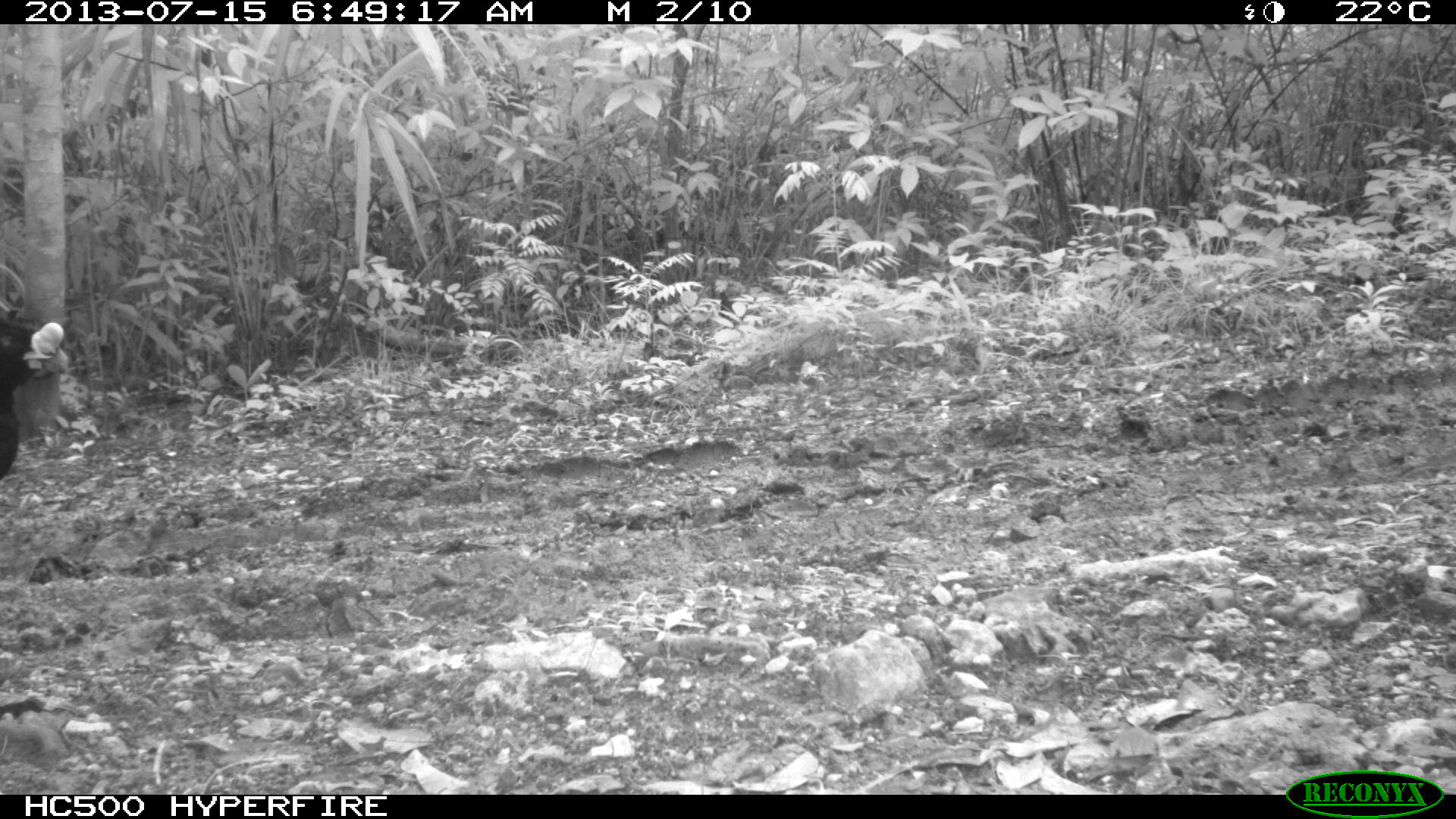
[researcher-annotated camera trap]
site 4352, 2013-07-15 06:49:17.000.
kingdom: Animalia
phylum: Chordata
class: Aves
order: Galliformes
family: Cracidae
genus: Crax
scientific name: Crax rubra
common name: great curassow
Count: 1.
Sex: male.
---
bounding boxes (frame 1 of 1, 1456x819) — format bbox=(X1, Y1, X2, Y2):
crax rubra: bbox=(0, 315, 67, 490)